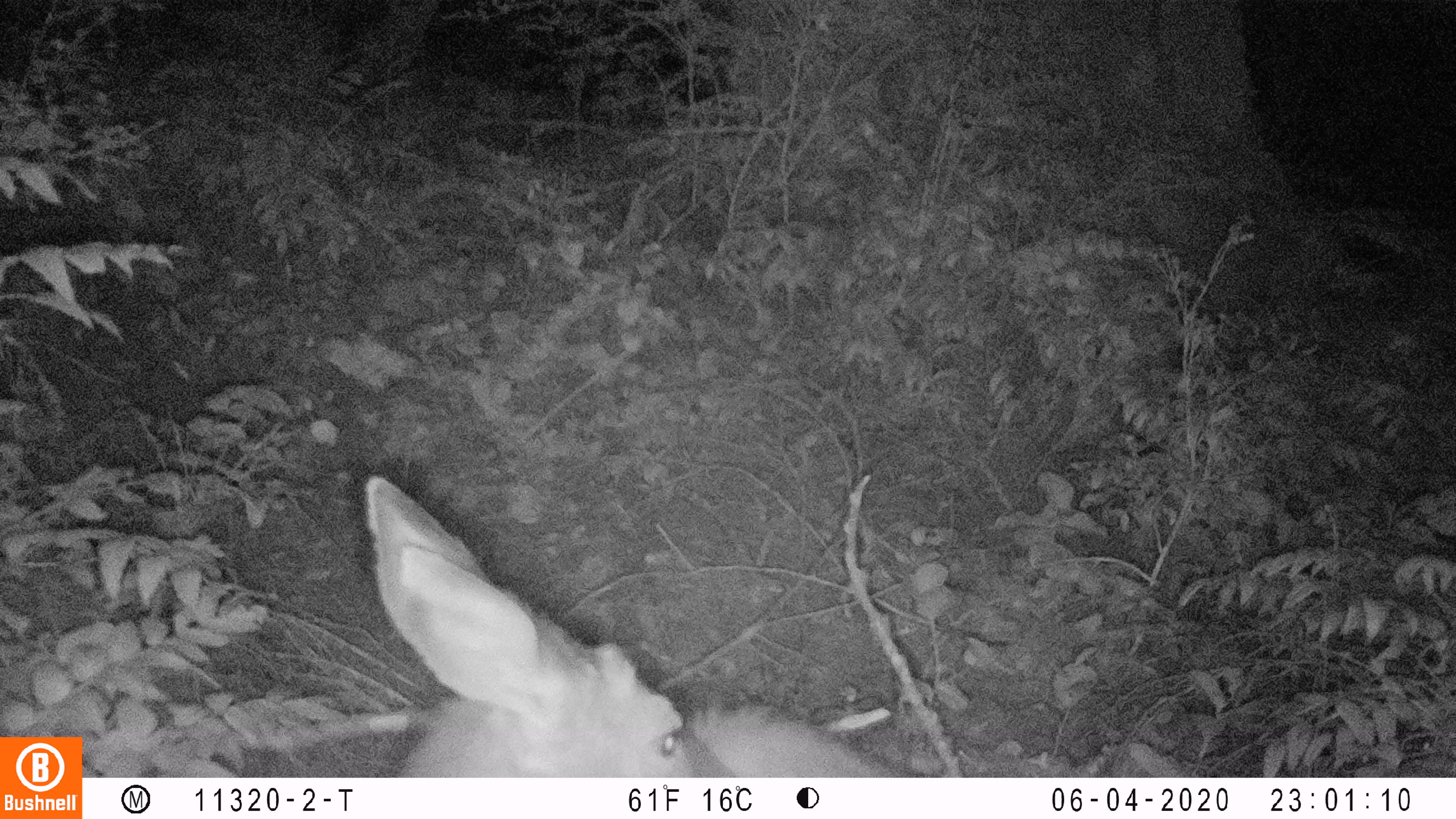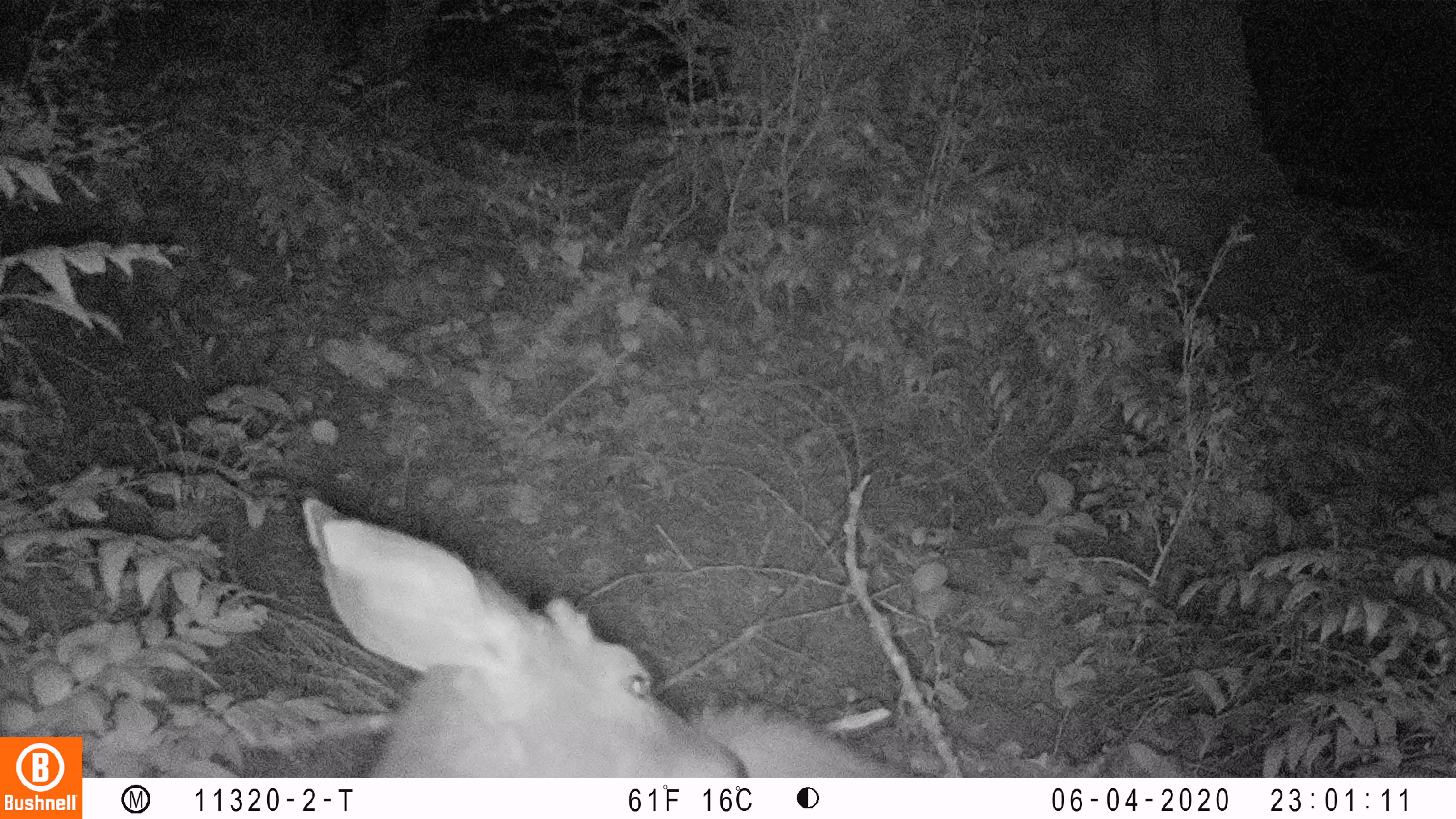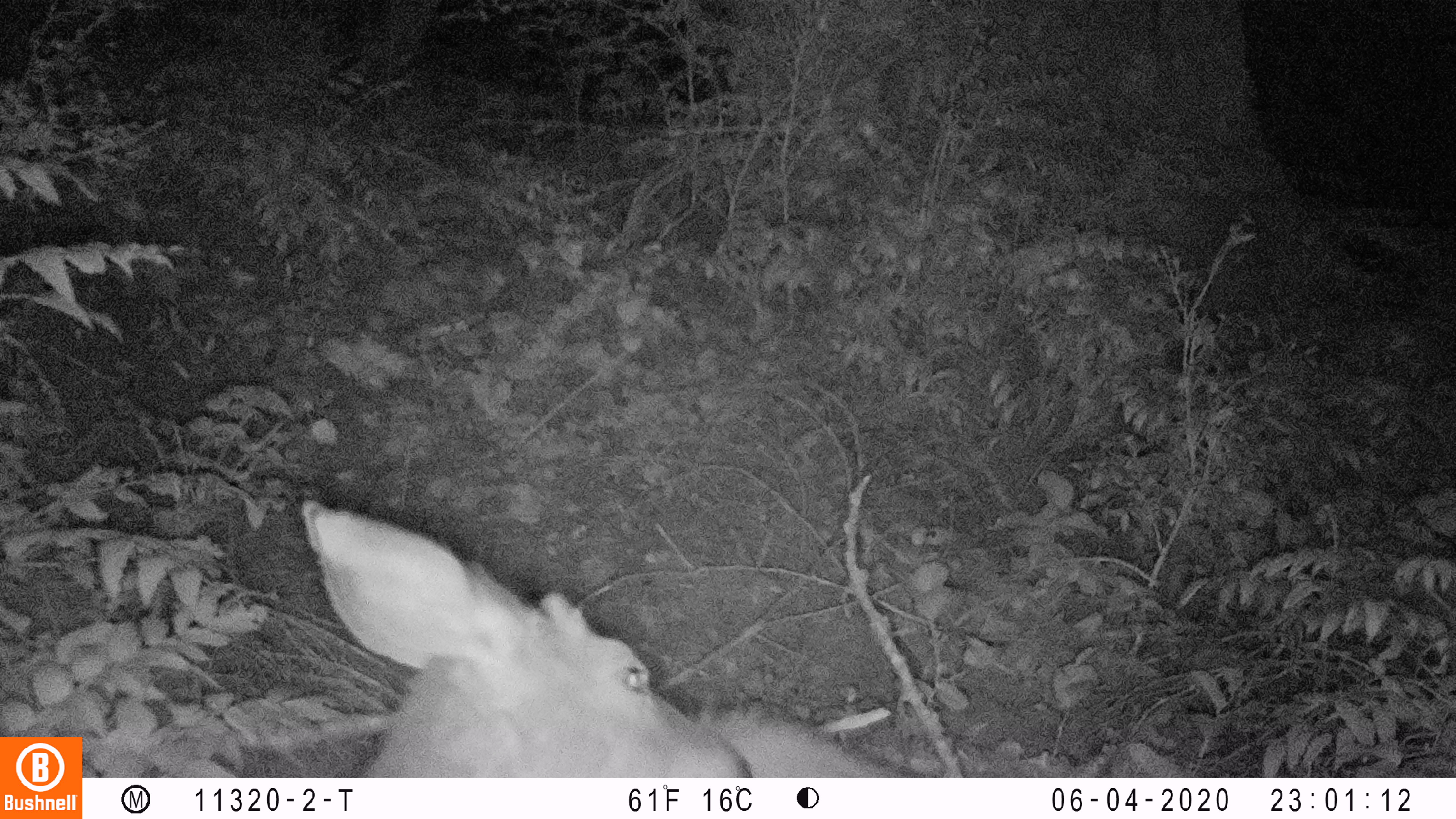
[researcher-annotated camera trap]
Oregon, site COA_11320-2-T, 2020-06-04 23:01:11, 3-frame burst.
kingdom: Animalia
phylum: Chordata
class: Mammalia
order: Artiodactyla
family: Cervidae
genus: Odocoileus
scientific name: Odocoileus hemionus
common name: black-tailed deer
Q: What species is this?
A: Black-tailed deer (Odocoileus hemionus).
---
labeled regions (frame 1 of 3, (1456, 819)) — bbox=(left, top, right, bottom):
black-tailed deer: bbox=(353, 461, 903, 770)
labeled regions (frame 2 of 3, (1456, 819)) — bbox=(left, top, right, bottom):
black-tailed deer: bbox=(296, 492, 918, 768)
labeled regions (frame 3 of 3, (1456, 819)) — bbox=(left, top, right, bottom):
black-tailed deer: bbox=(289, 484, 914, 770)